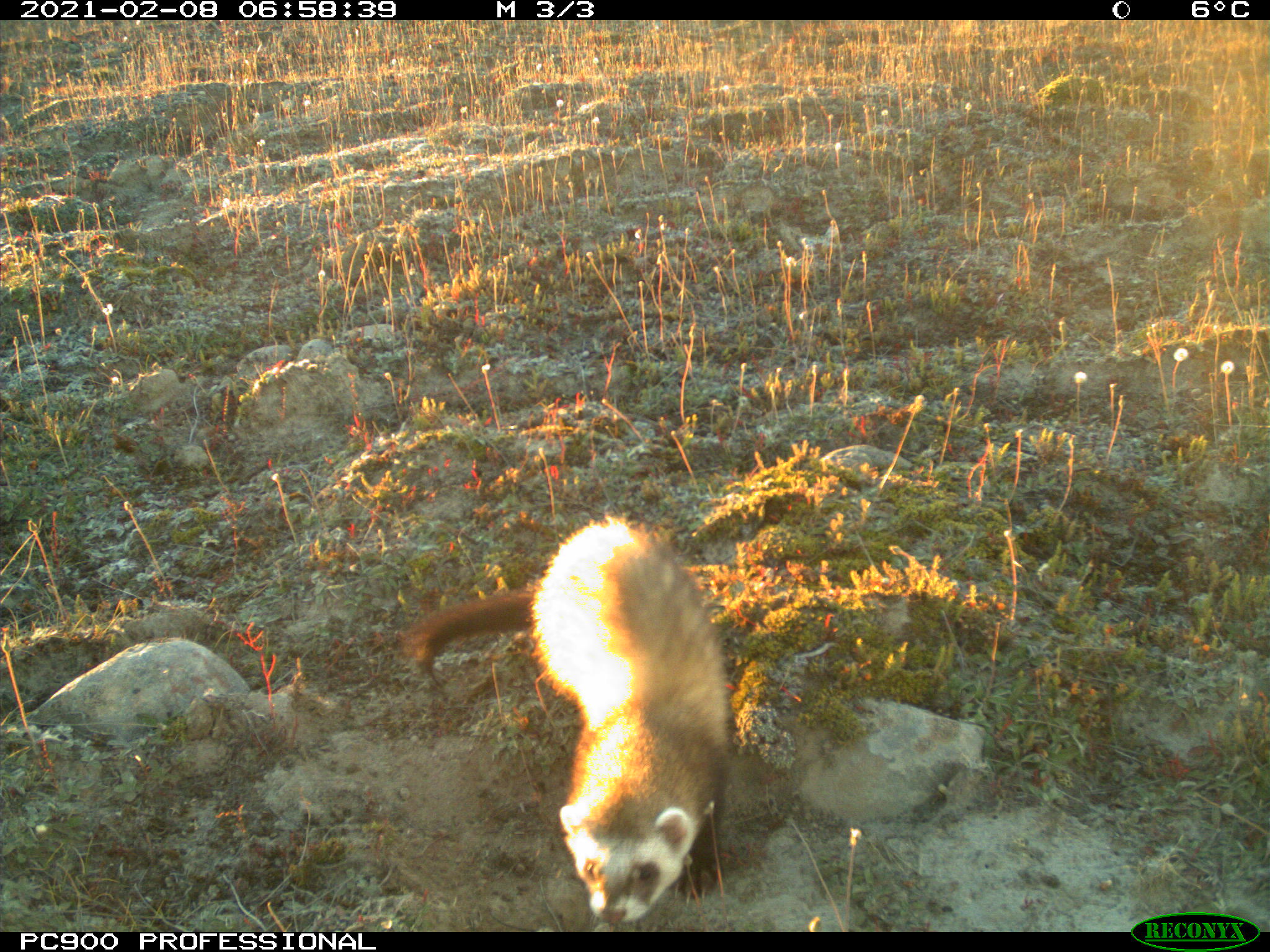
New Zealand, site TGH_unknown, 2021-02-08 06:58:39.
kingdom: Animalia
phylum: Chordata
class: Mammalia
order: Carnivora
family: Mustelidae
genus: Mustela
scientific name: Mustela furo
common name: ferret